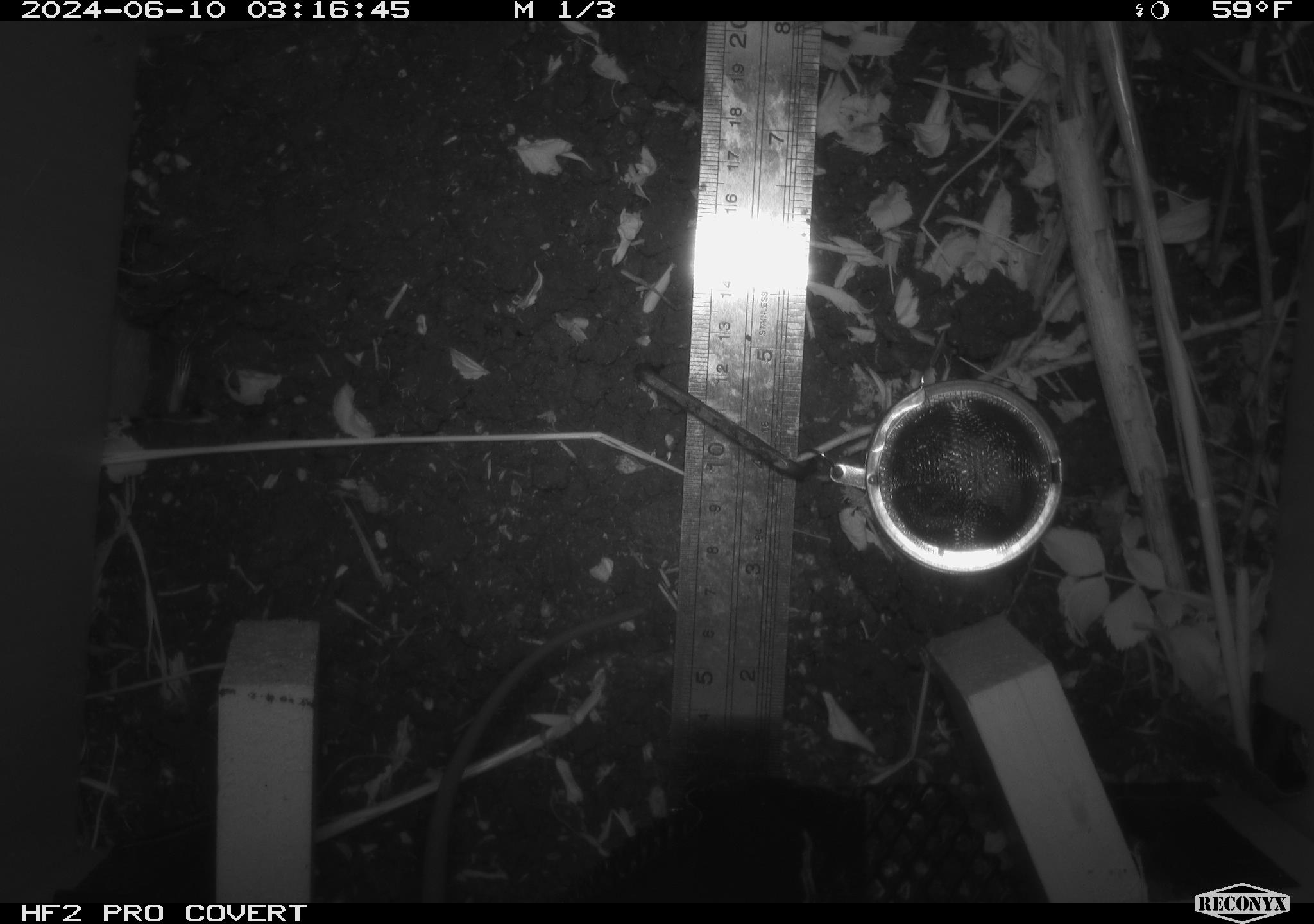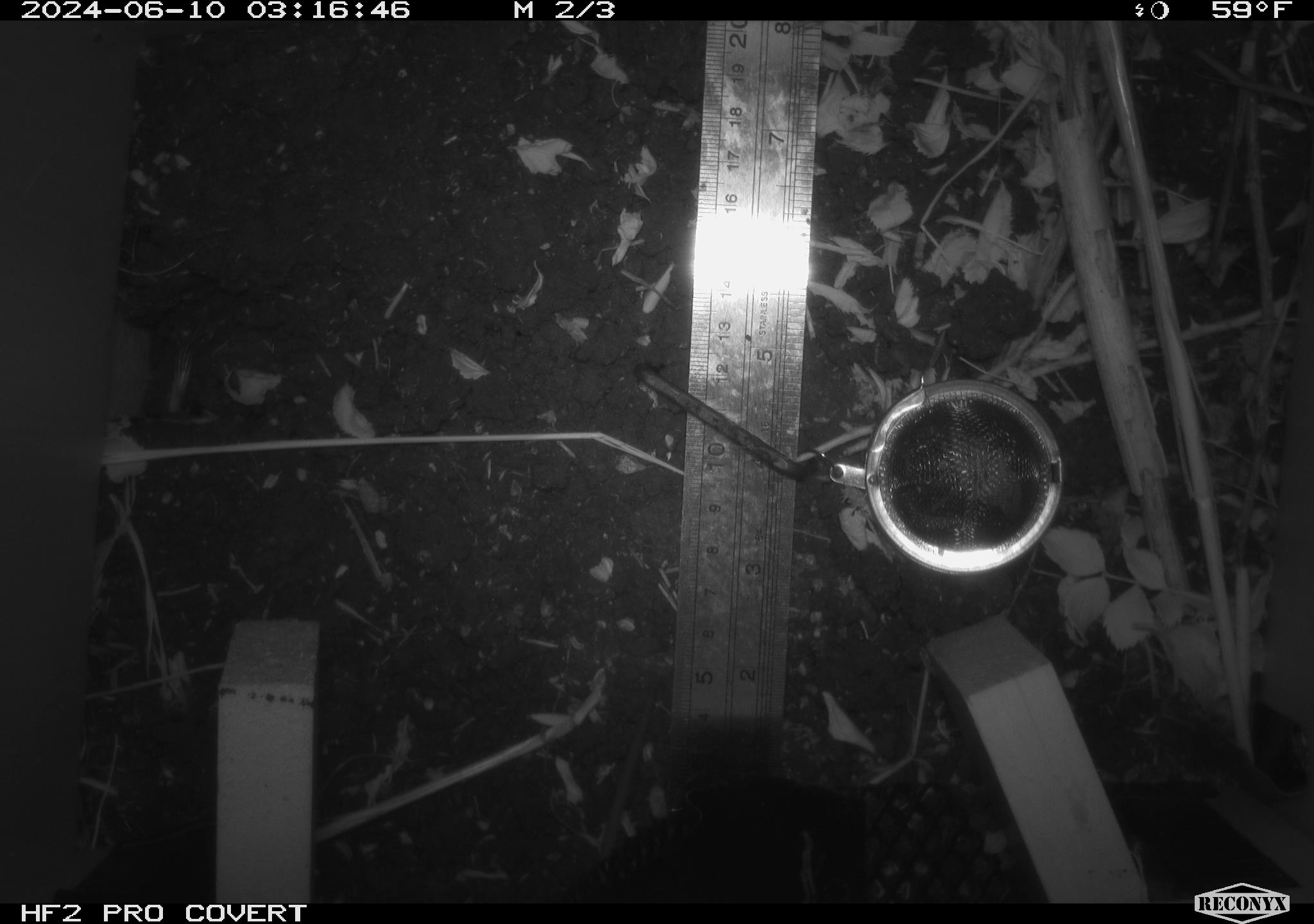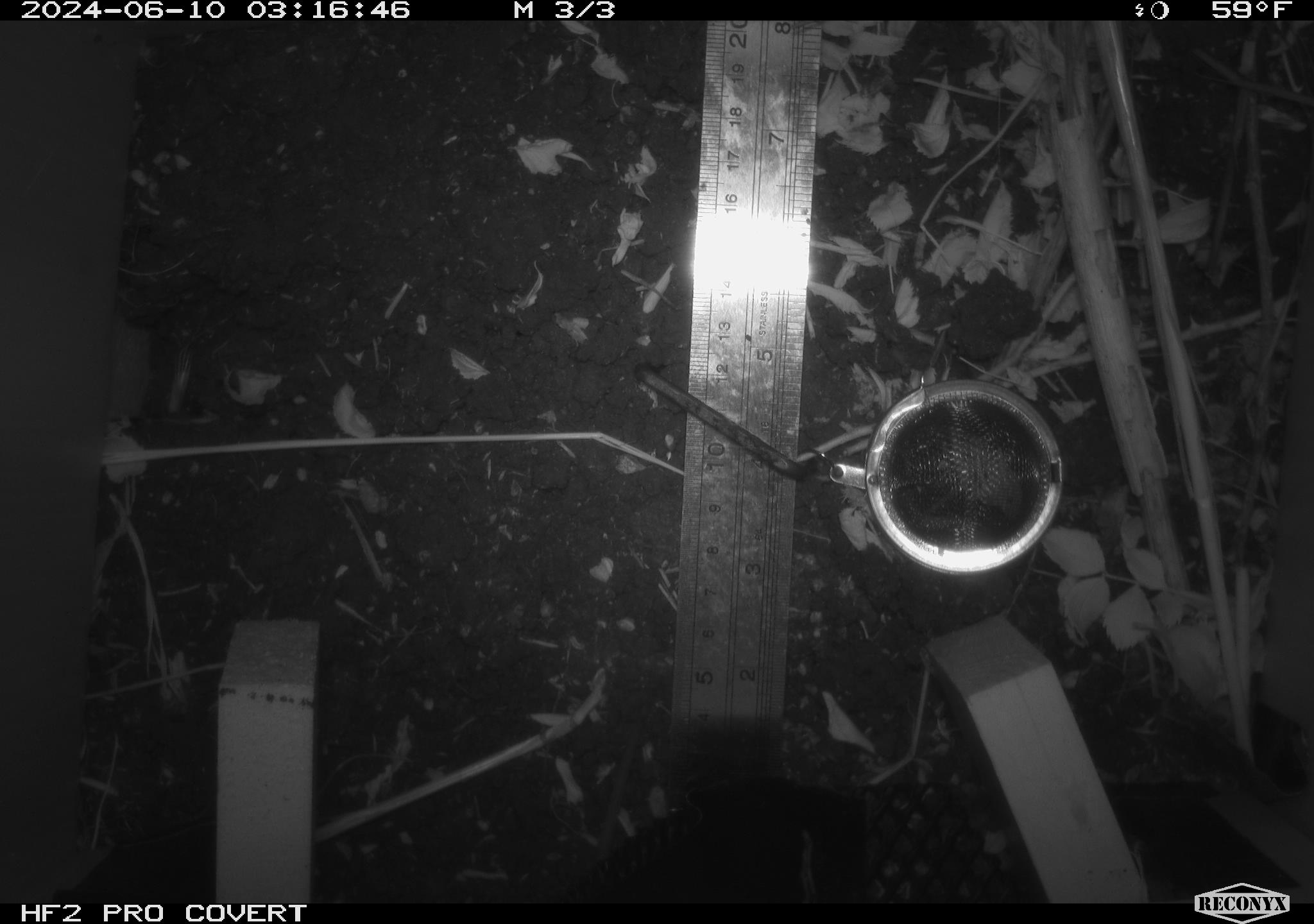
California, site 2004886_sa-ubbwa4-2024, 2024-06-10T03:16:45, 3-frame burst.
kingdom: Animalia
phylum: Chordata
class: Mammalia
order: Rodentia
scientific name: Rodentia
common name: woodrat or rat or mouse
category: woodrat or rat or mouse species